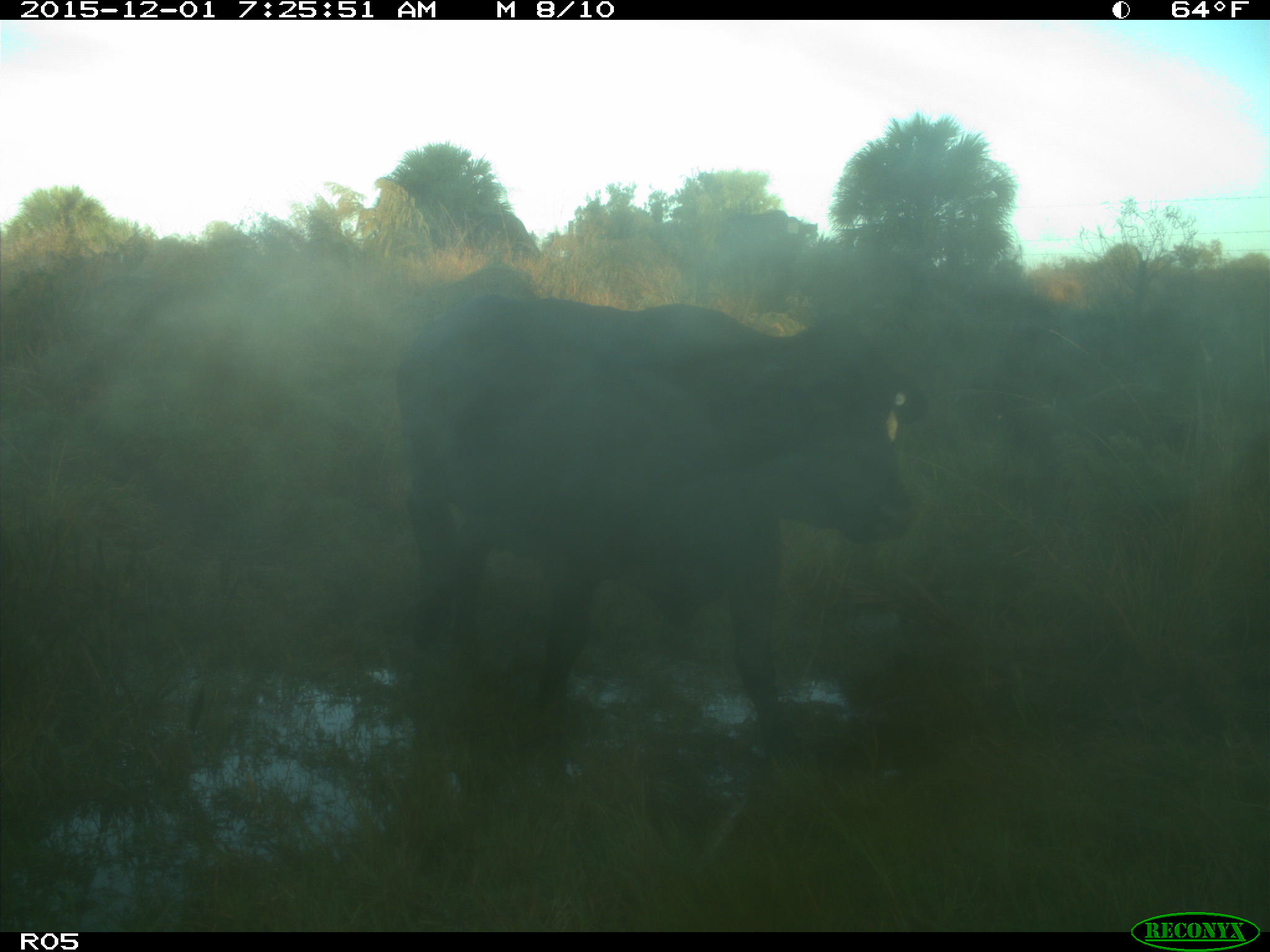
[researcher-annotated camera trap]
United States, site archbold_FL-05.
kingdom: Animalia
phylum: Chordata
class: Mammalia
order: Artiodactyla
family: Bovidae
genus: Bos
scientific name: Bos taurus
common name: domestic cow